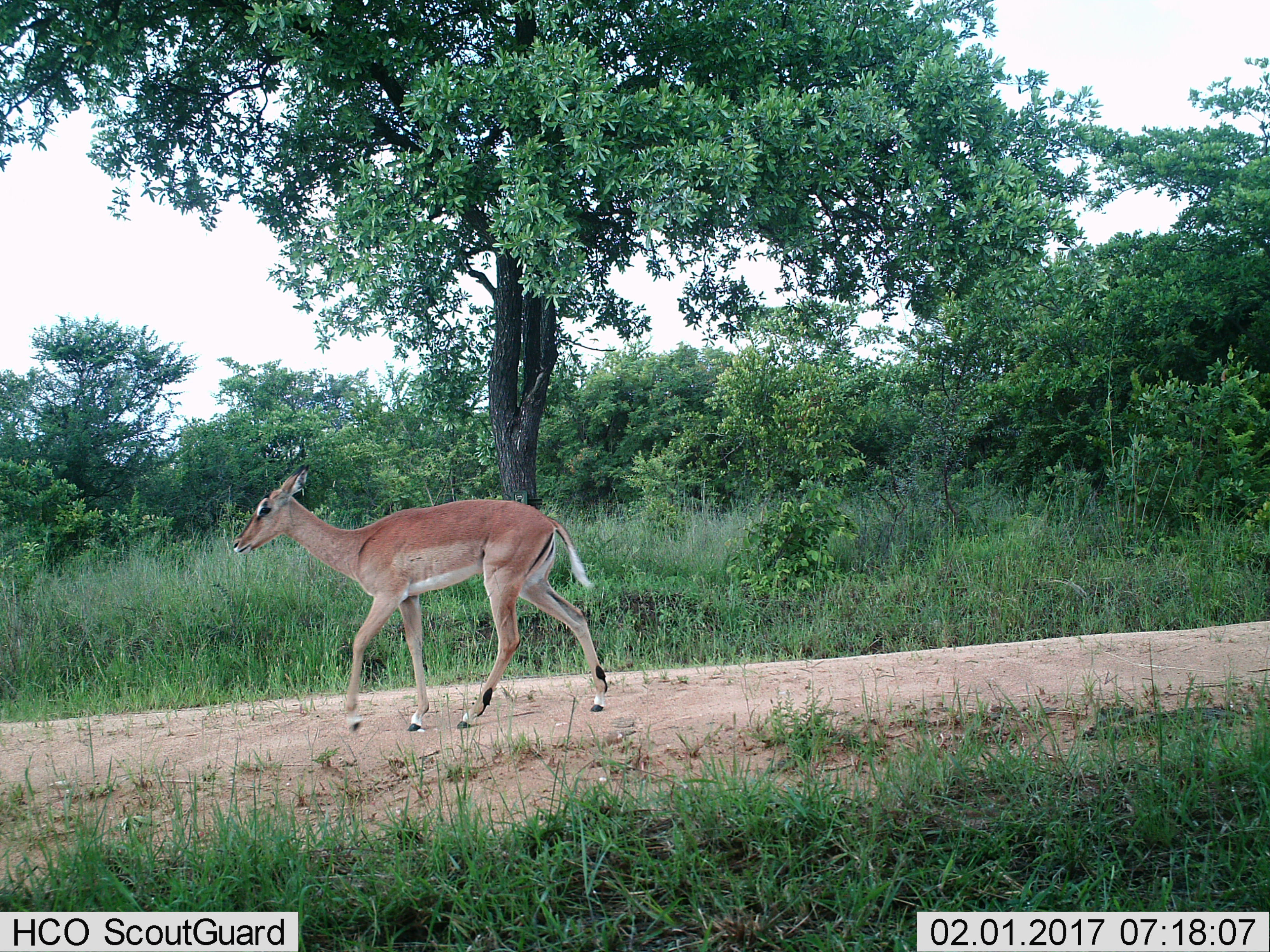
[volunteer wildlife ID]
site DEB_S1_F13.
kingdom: Animalia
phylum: Chordata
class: Mammalia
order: Artiodactyla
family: Bovidae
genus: Aepyceros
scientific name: Aepyceros melampus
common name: impala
Impala (Aepyceros melampus), count 1. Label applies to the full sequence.